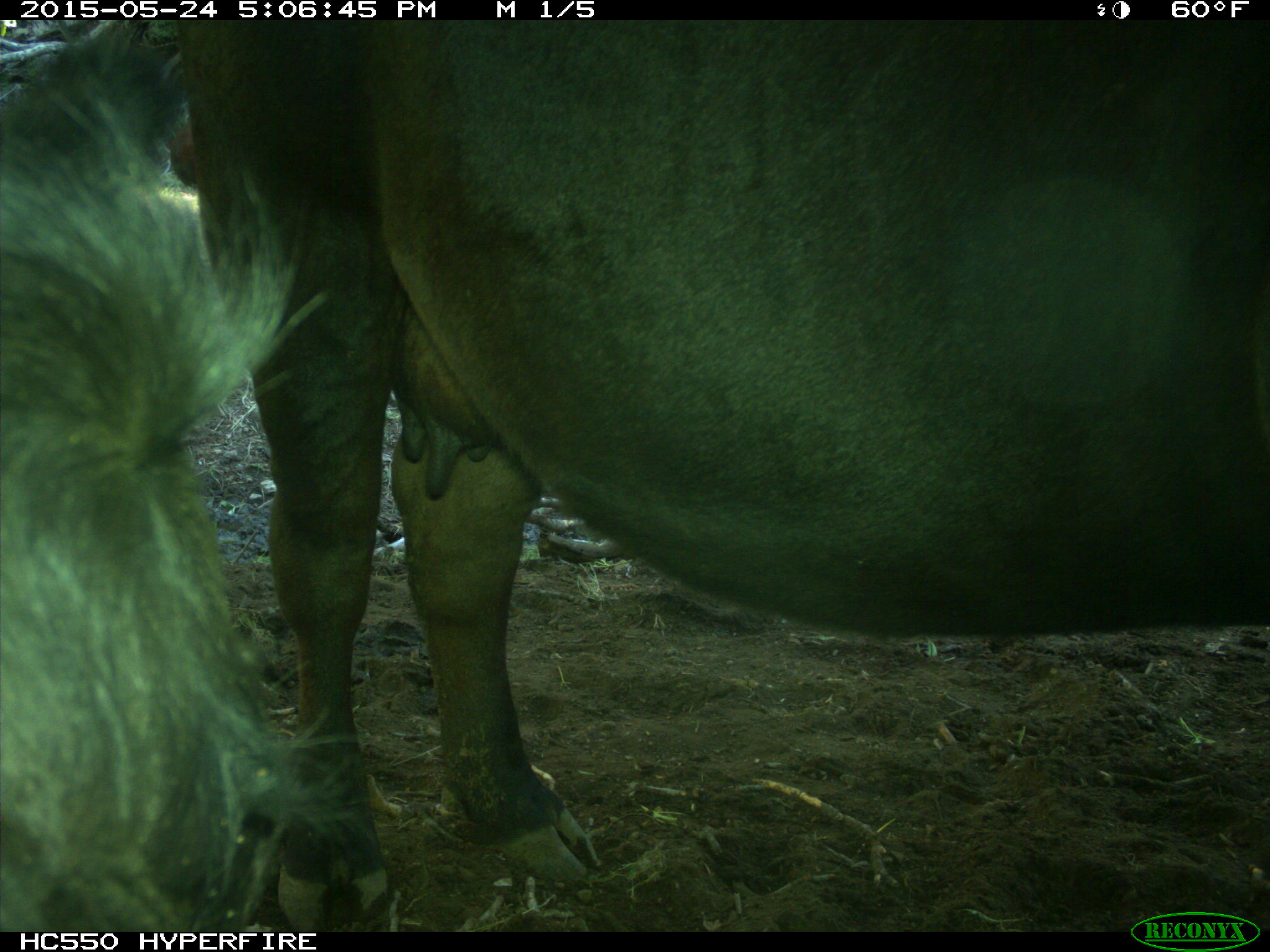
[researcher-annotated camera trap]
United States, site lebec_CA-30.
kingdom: Animalia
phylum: Chordata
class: Mammalia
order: Artiodactyla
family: Bovidae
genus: Bos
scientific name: Bos taurus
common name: domestic cow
Bos taurus (domestic cow).